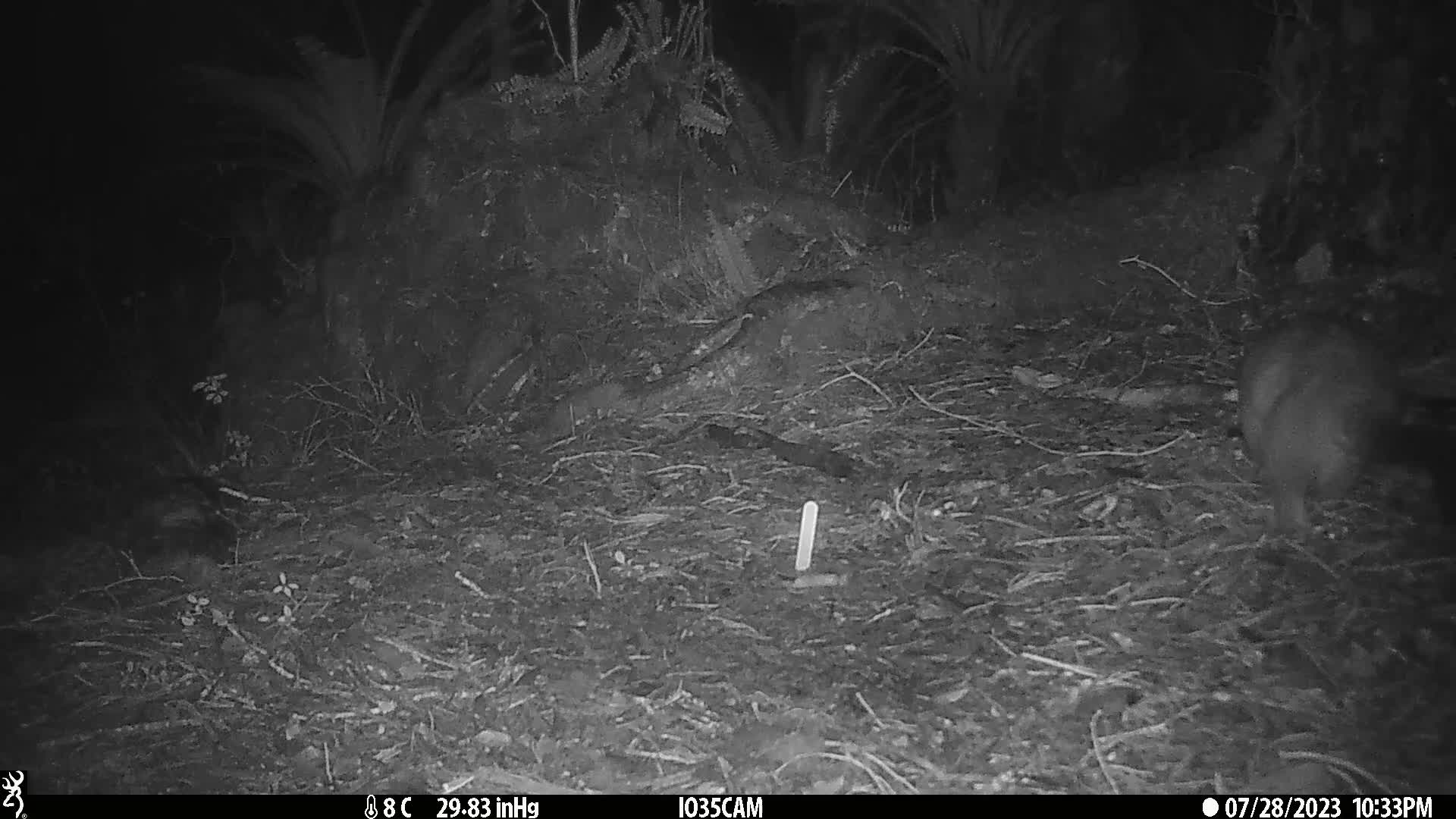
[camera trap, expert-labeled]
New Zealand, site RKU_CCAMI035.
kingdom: Animalia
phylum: Chordata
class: Mammalia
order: Diprotodontia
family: Phalangeridae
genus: Trichosurus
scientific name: Trichosurus vulpecula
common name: common brushtail possum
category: possum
Possum (common brushtail possum) (Trichosurus vulpecula).